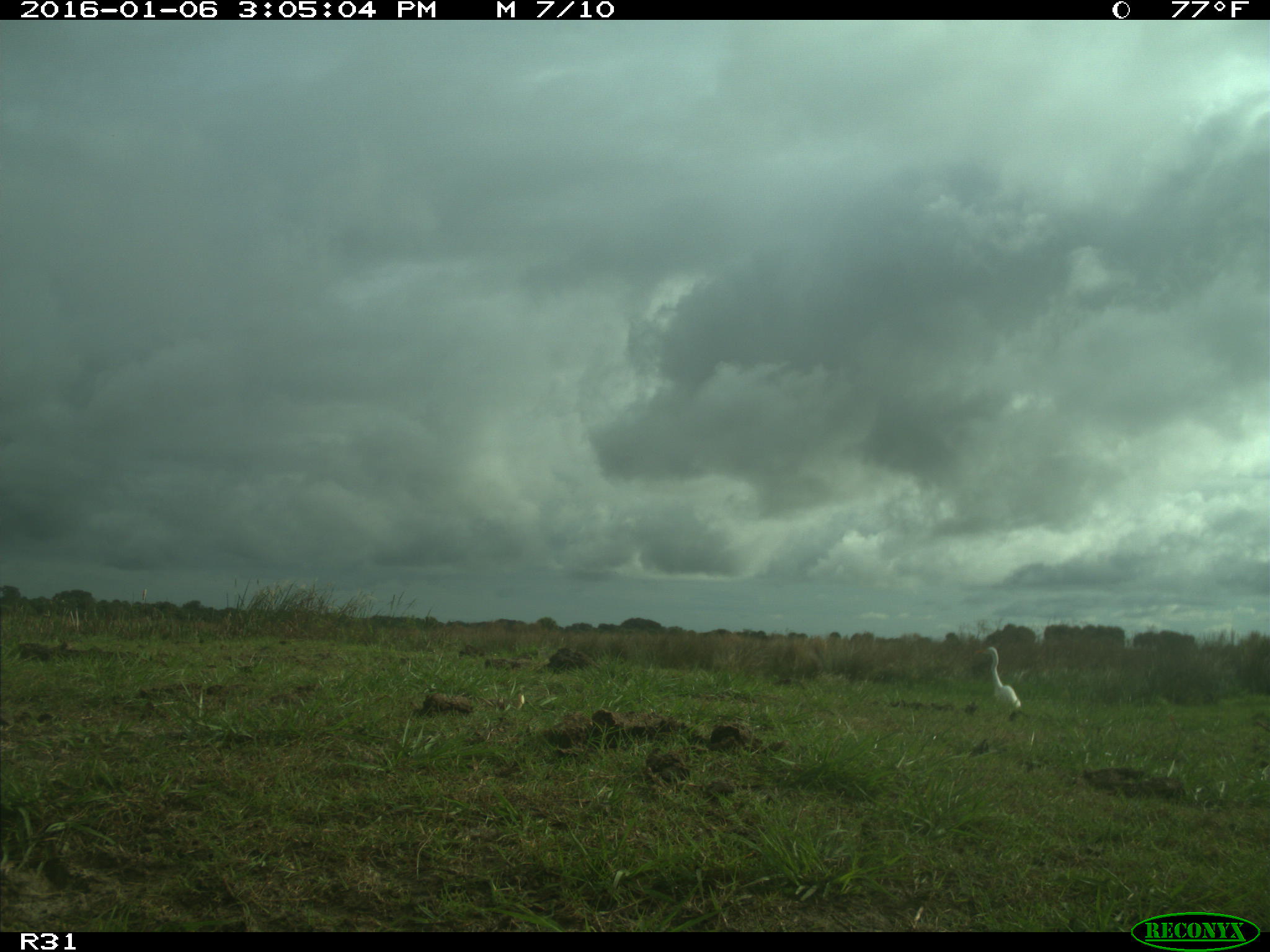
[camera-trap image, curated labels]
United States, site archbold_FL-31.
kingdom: Animalia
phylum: Chordata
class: Aves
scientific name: Aves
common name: birds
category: unidentified bird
Unidentified bird (birds) (Aves).